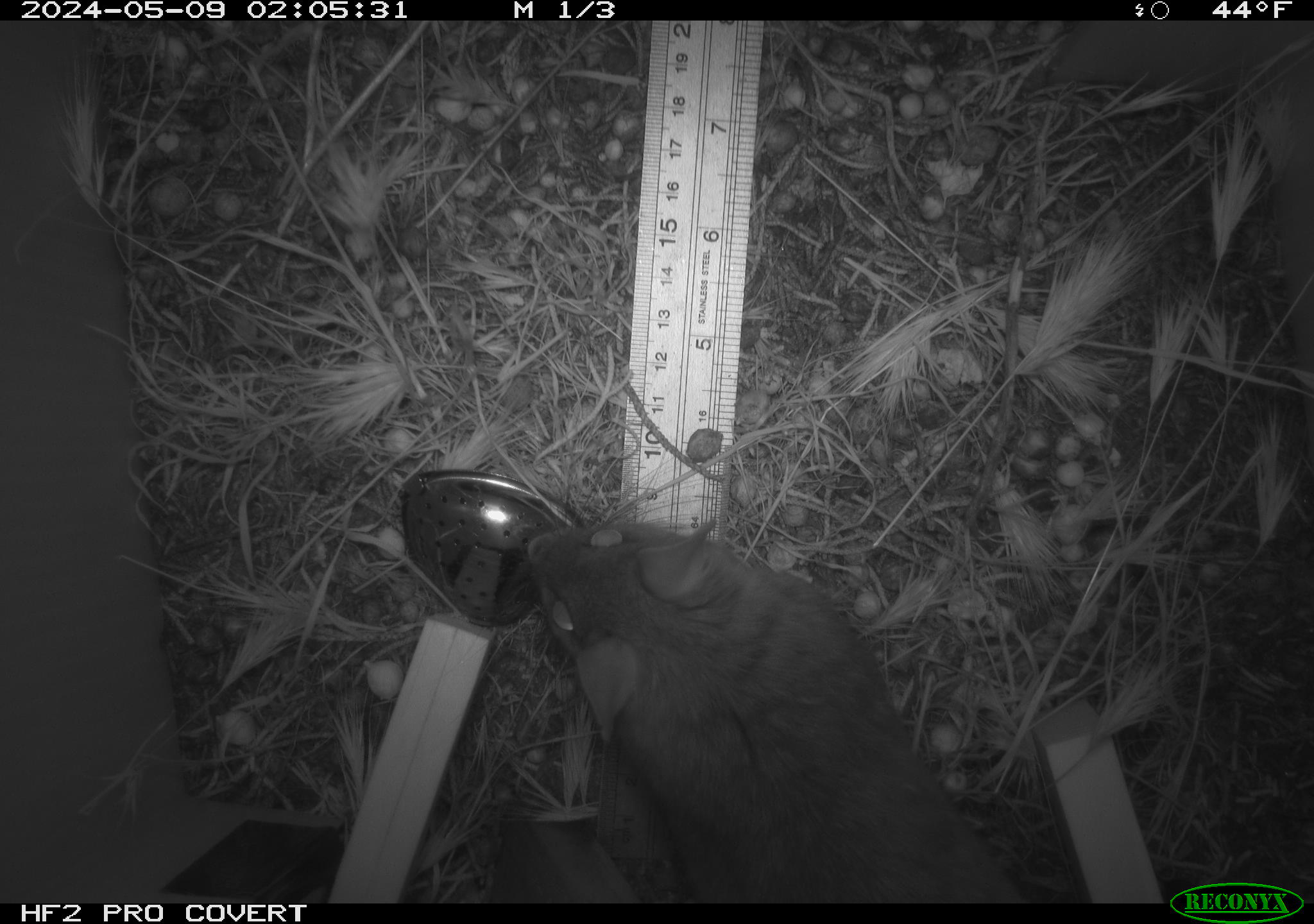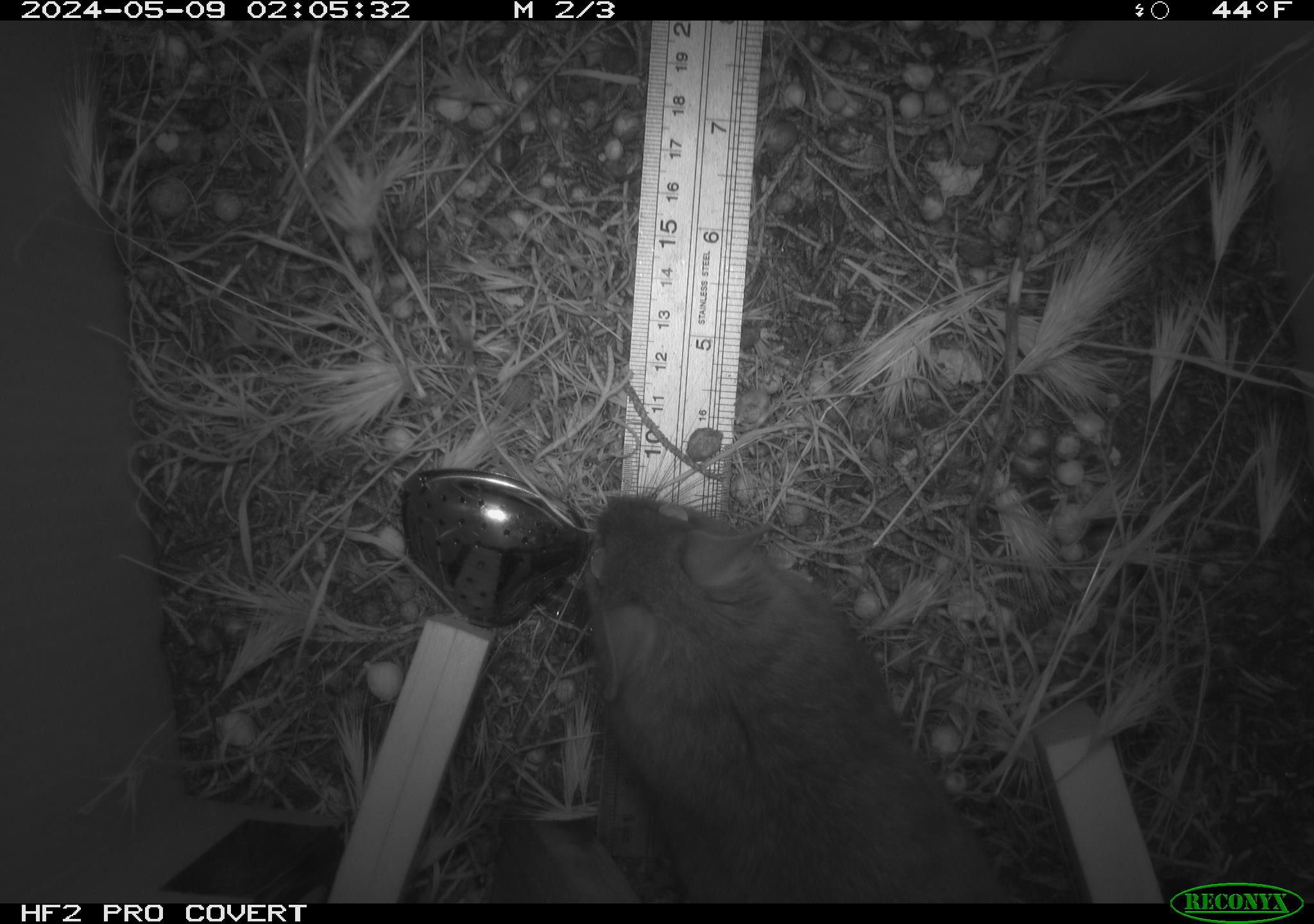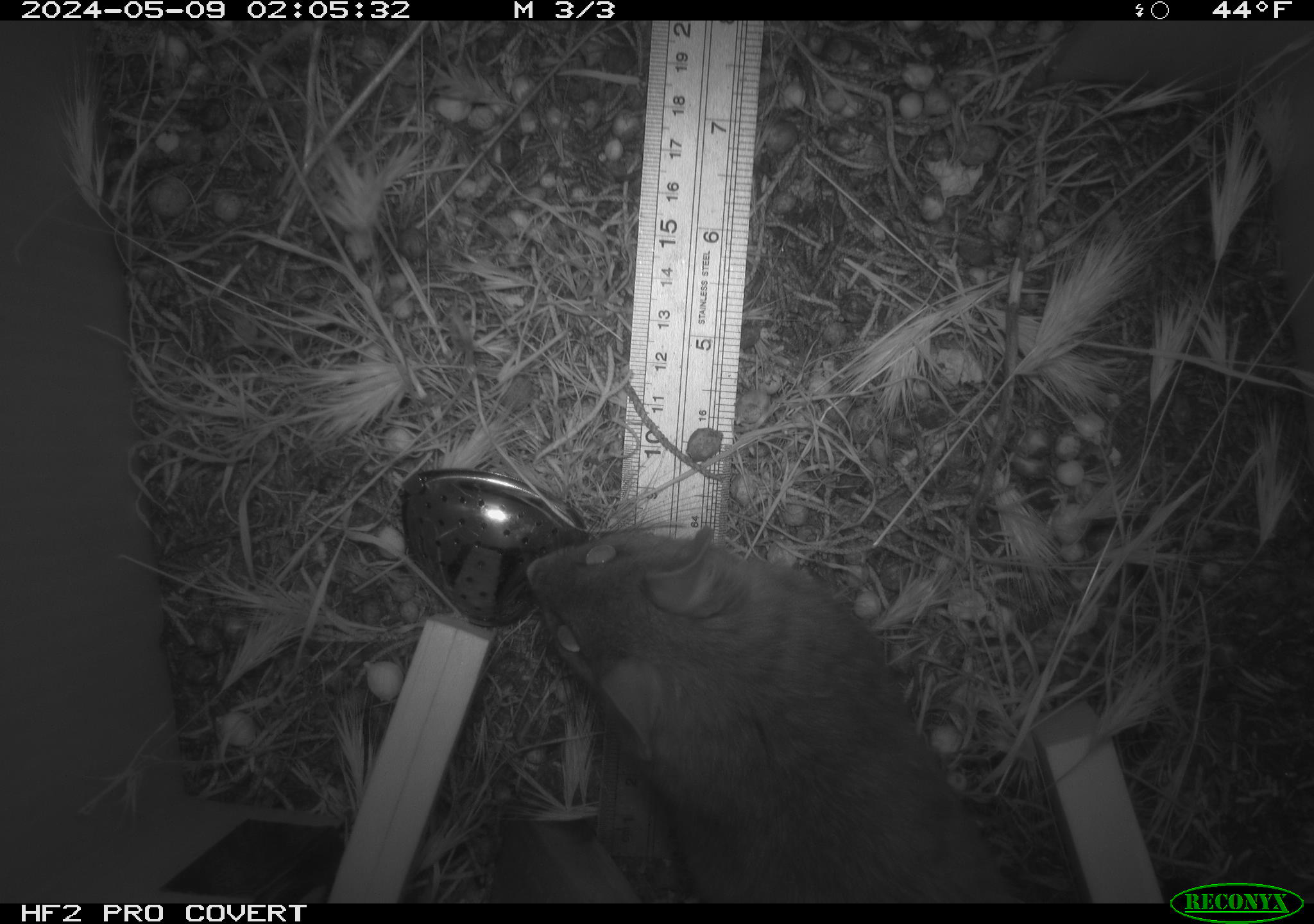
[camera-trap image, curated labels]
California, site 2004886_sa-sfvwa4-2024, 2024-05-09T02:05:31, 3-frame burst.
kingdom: Animalia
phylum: Chordata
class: Mammalia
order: Rodentia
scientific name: Rodentia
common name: mouse species